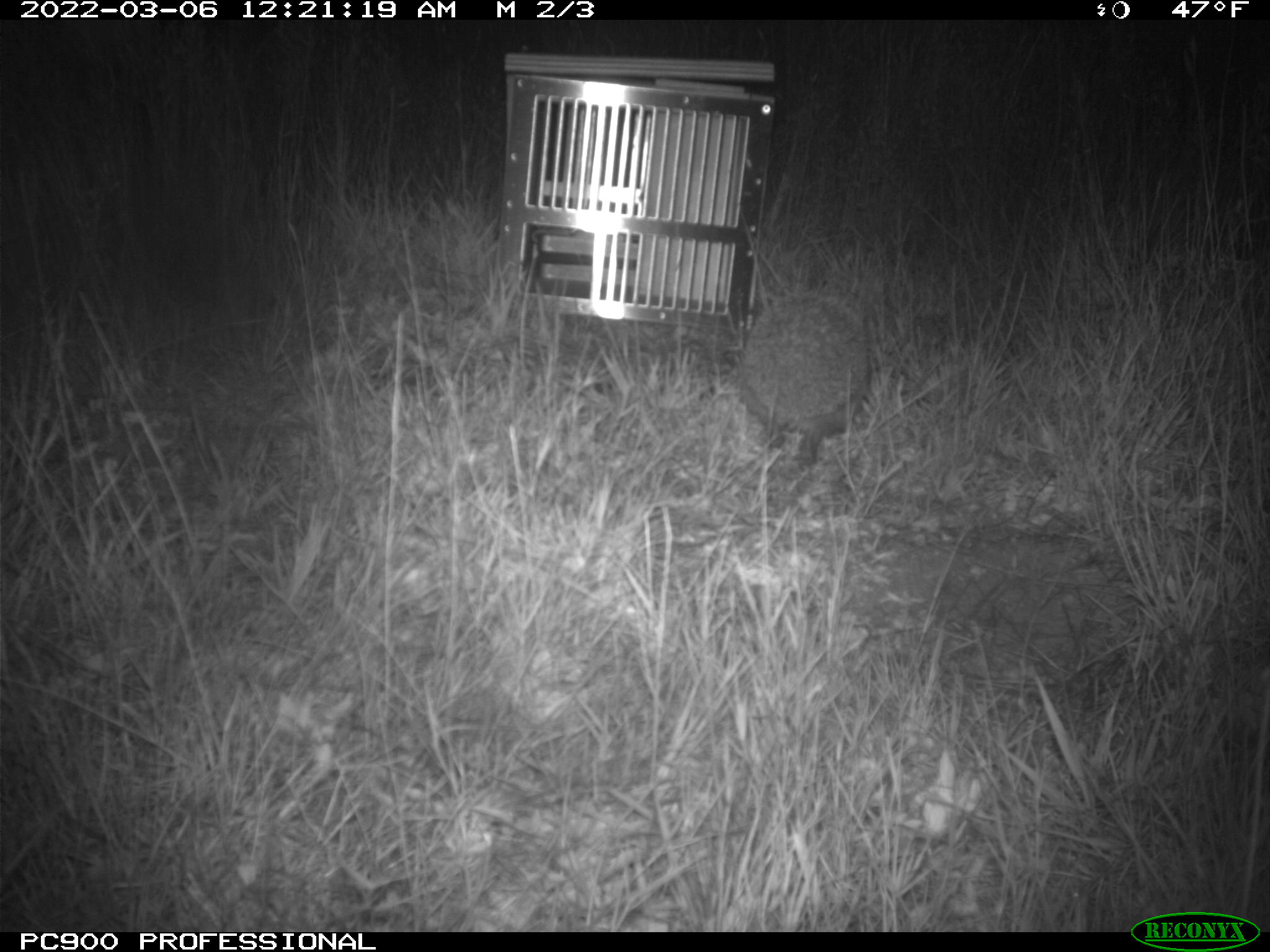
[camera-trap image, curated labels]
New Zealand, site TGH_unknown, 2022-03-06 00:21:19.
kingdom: Animalia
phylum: Chordata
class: Mammalia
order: Eulipotyphla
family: Erinaceidae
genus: Erinaceus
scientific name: Erinaceus europaeus europaeus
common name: european hedgehog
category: hedgehog